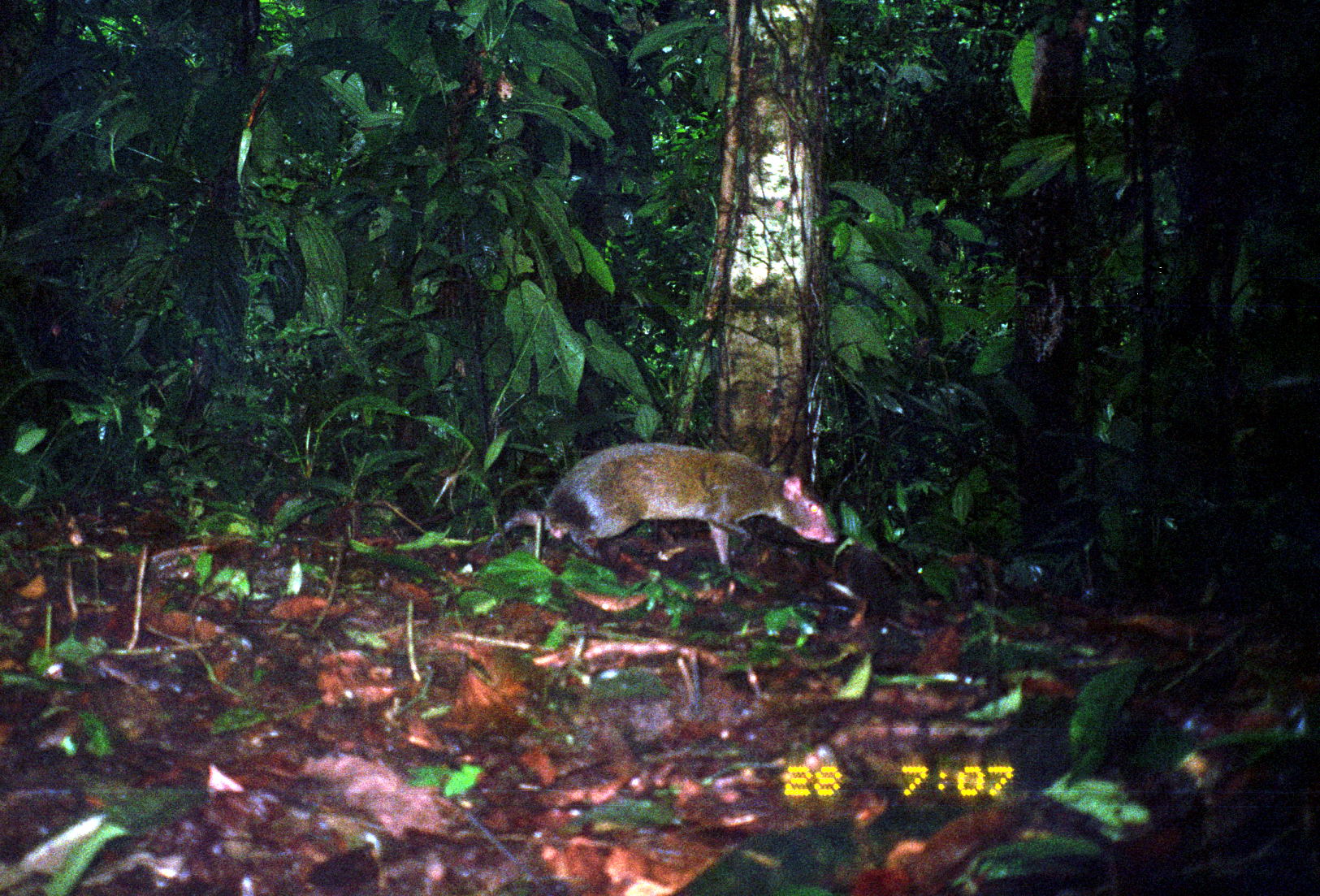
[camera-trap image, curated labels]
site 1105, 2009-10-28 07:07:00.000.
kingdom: Animalia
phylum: Chordata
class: Mammalia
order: Rodentia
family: Dasyproctidae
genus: Dasyprocta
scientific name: Dasyprocta punctata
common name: central american agouti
Dasyprocta punctata (central american agouti).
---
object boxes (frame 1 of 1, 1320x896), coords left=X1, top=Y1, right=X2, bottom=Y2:
dasyprocta punctata: left=482, top=442, right=837, bottom=565